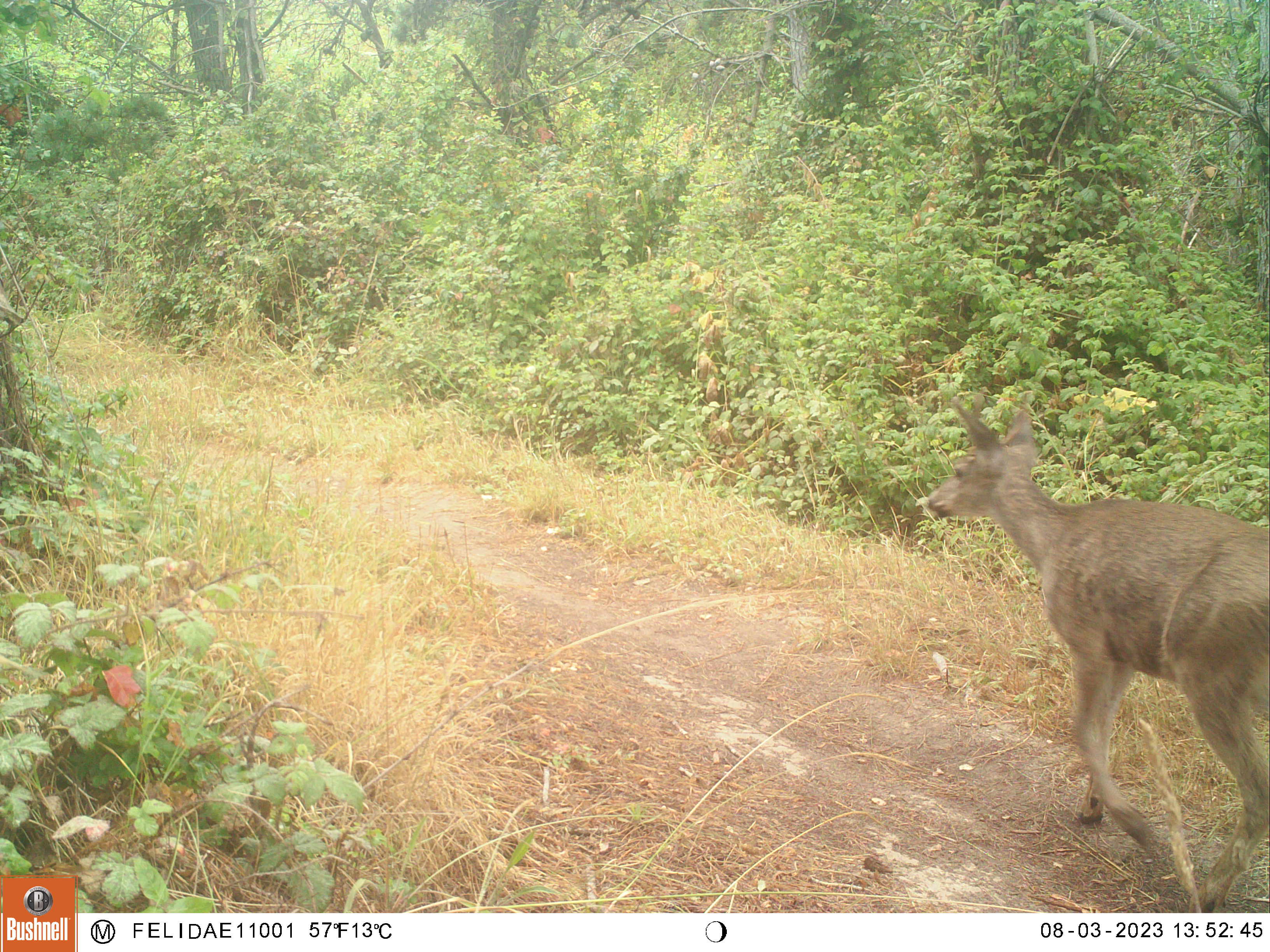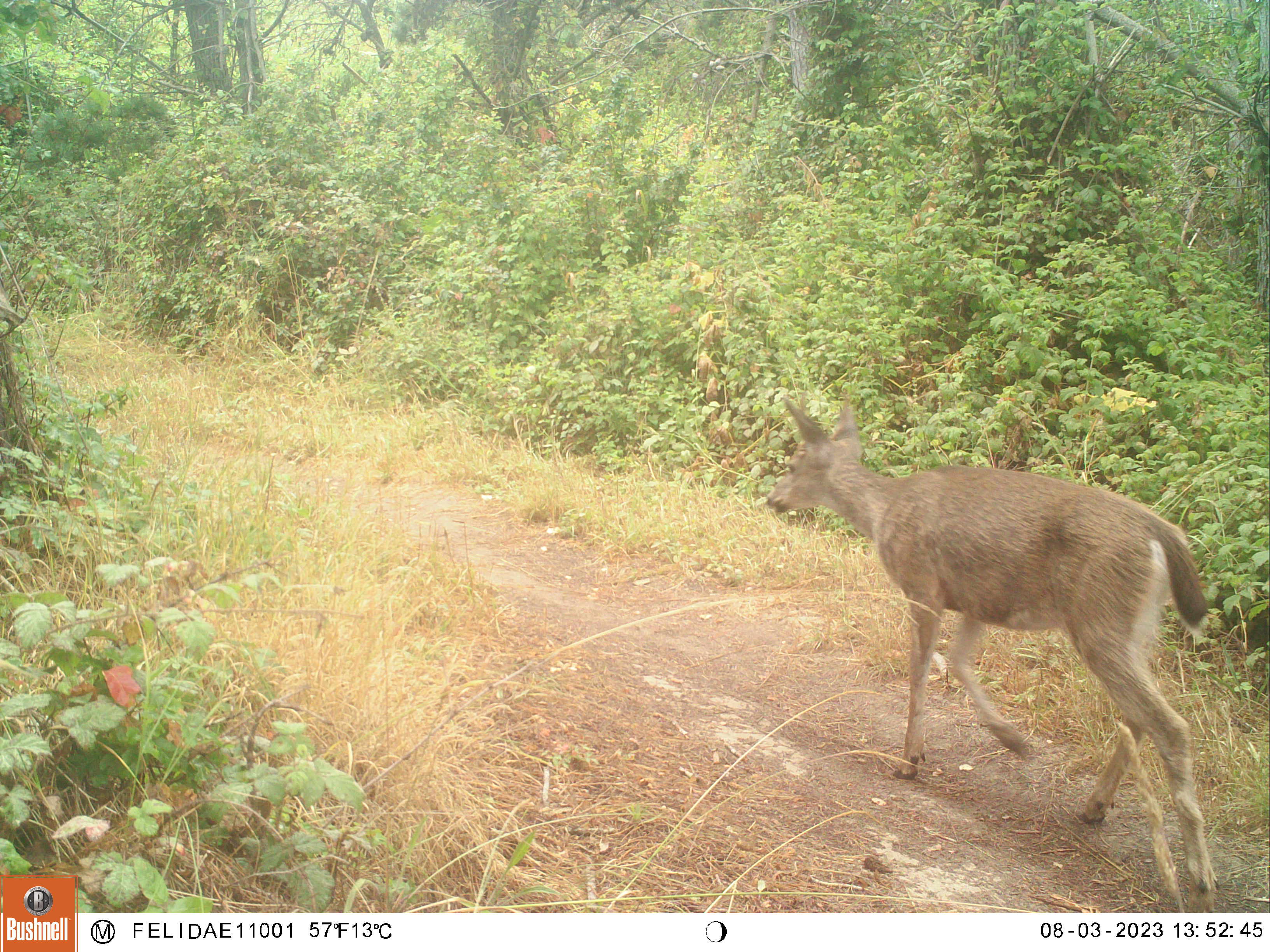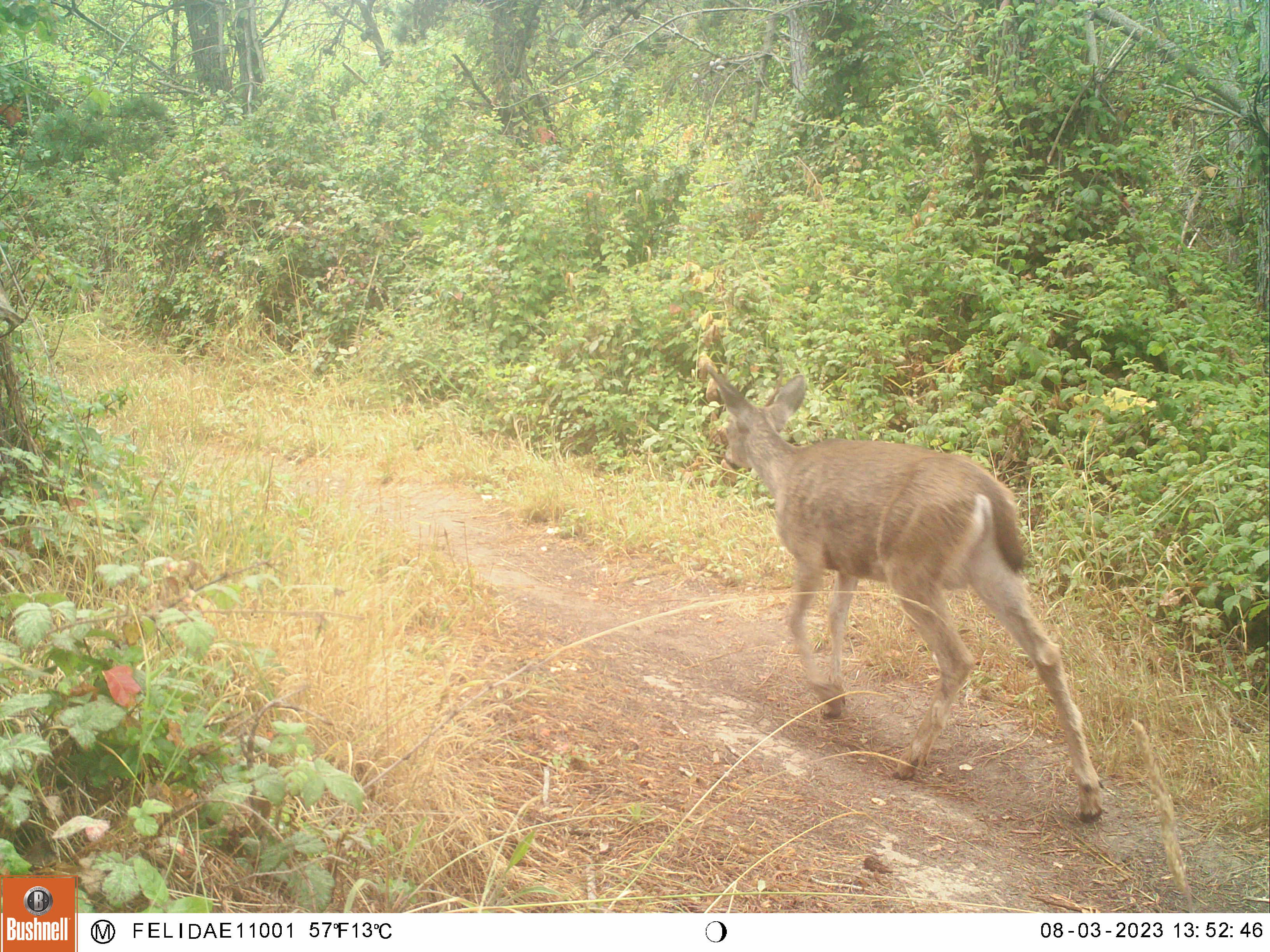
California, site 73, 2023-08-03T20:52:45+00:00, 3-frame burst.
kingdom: Animalia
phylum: Chordata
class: Mammalia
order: Artiodactyla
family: Cervidae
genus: Odocoileus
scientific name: Odocoileus hemionus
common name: mule deer